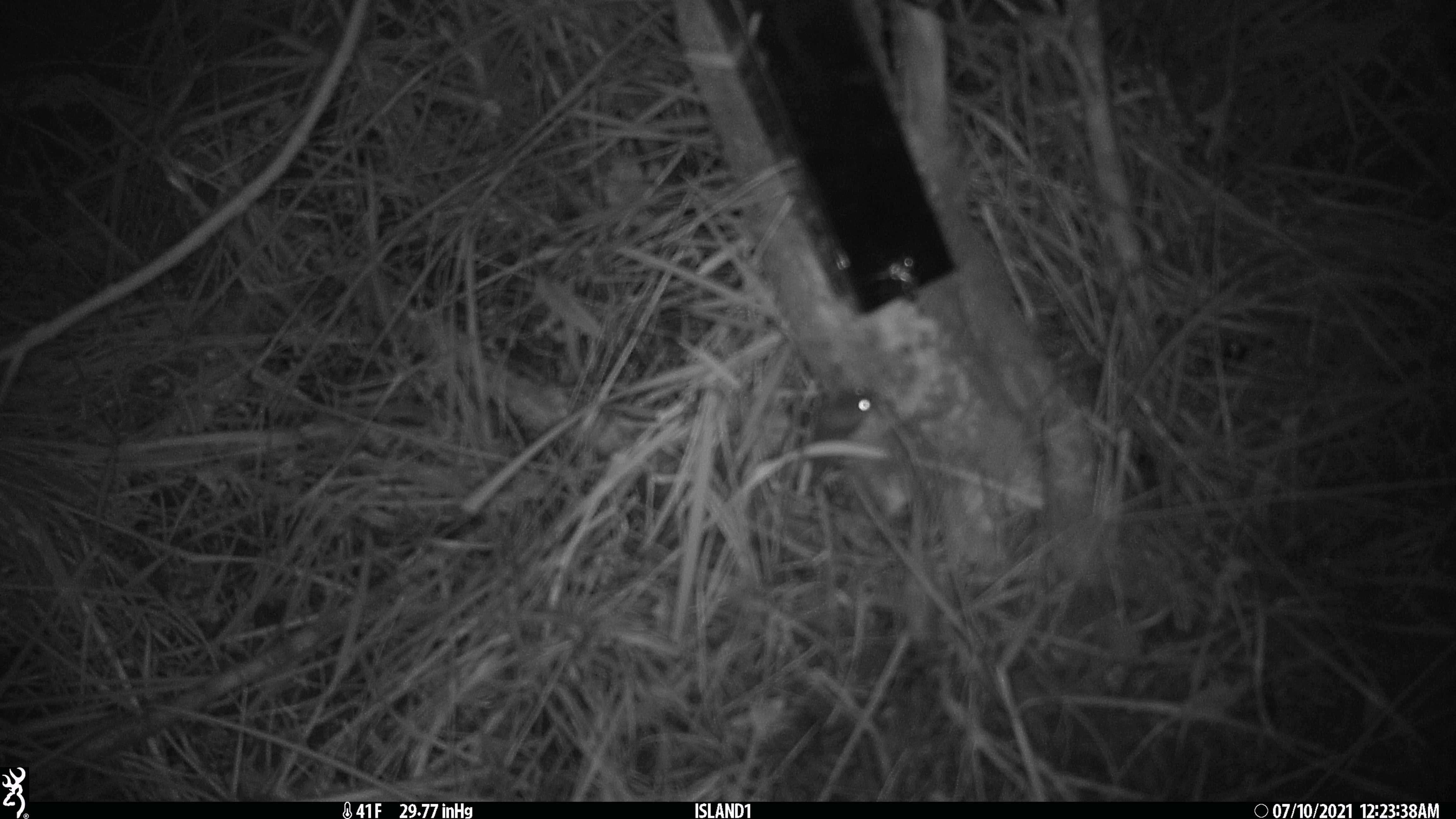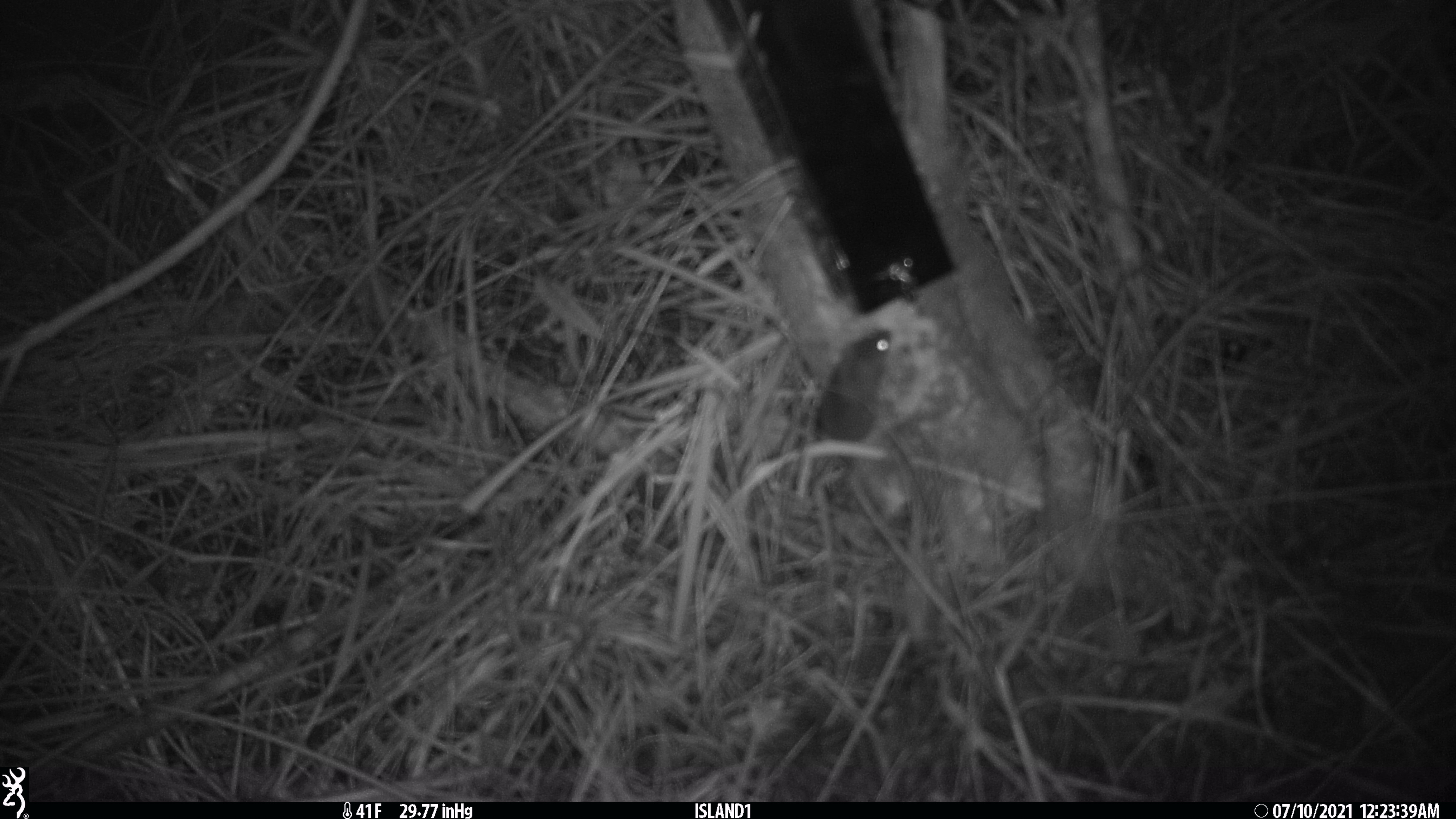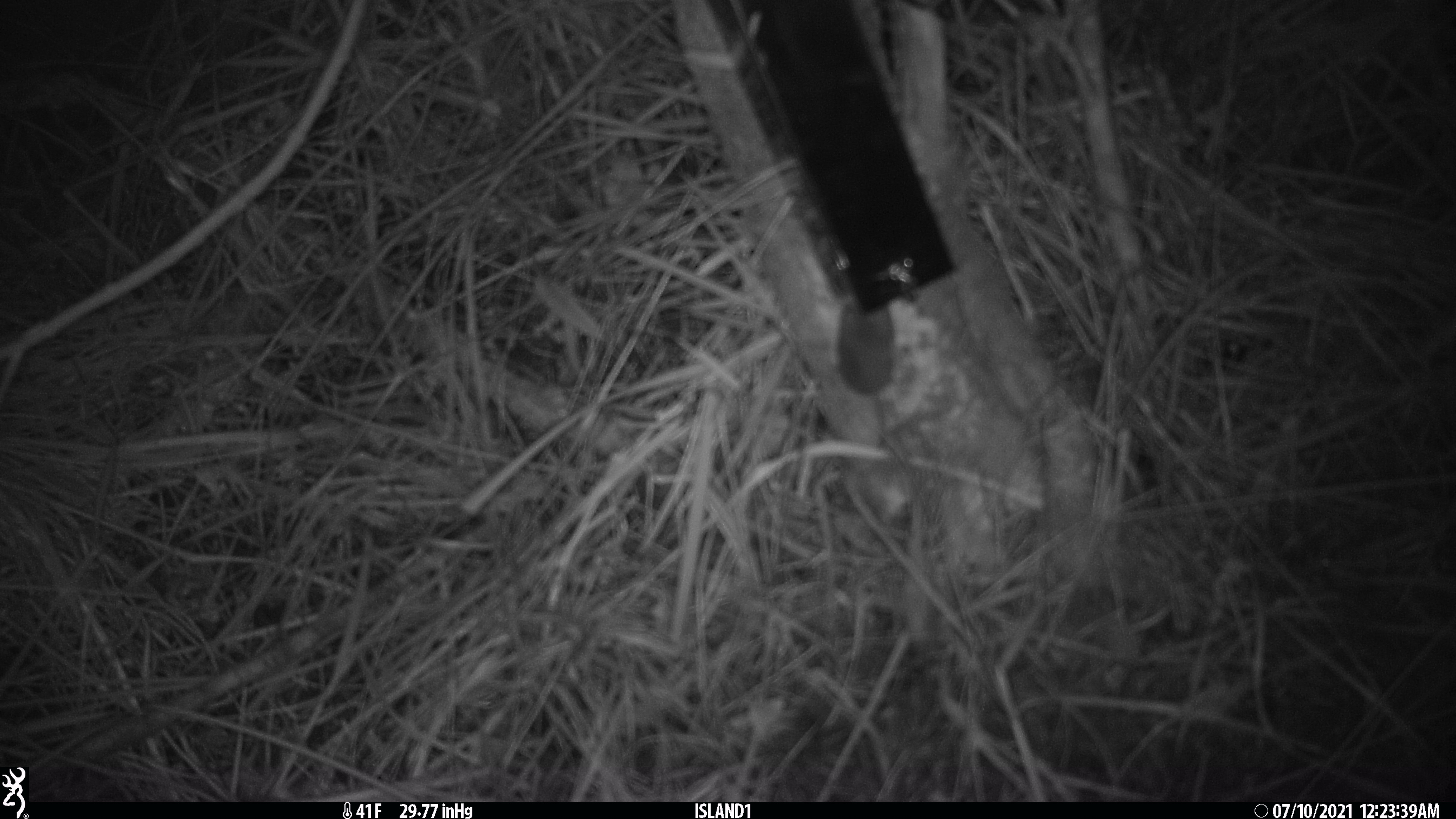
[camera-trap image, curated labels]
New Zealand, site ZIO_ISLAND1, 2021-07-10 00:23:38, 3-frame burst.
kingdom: Animalia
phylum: Chordata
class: Mammalia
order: Rodentia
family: Muridae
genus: Mus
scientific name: Mus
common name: mouse